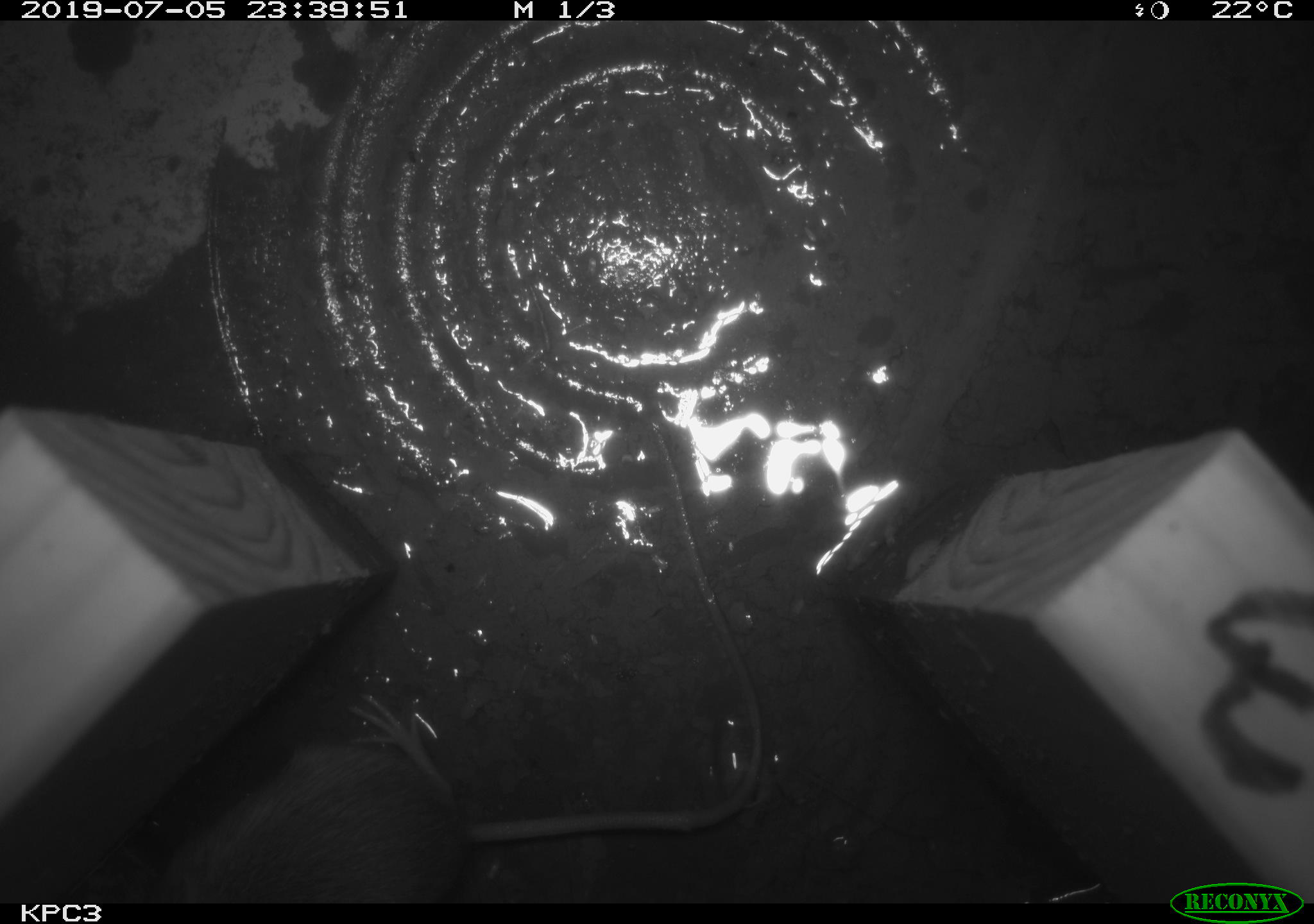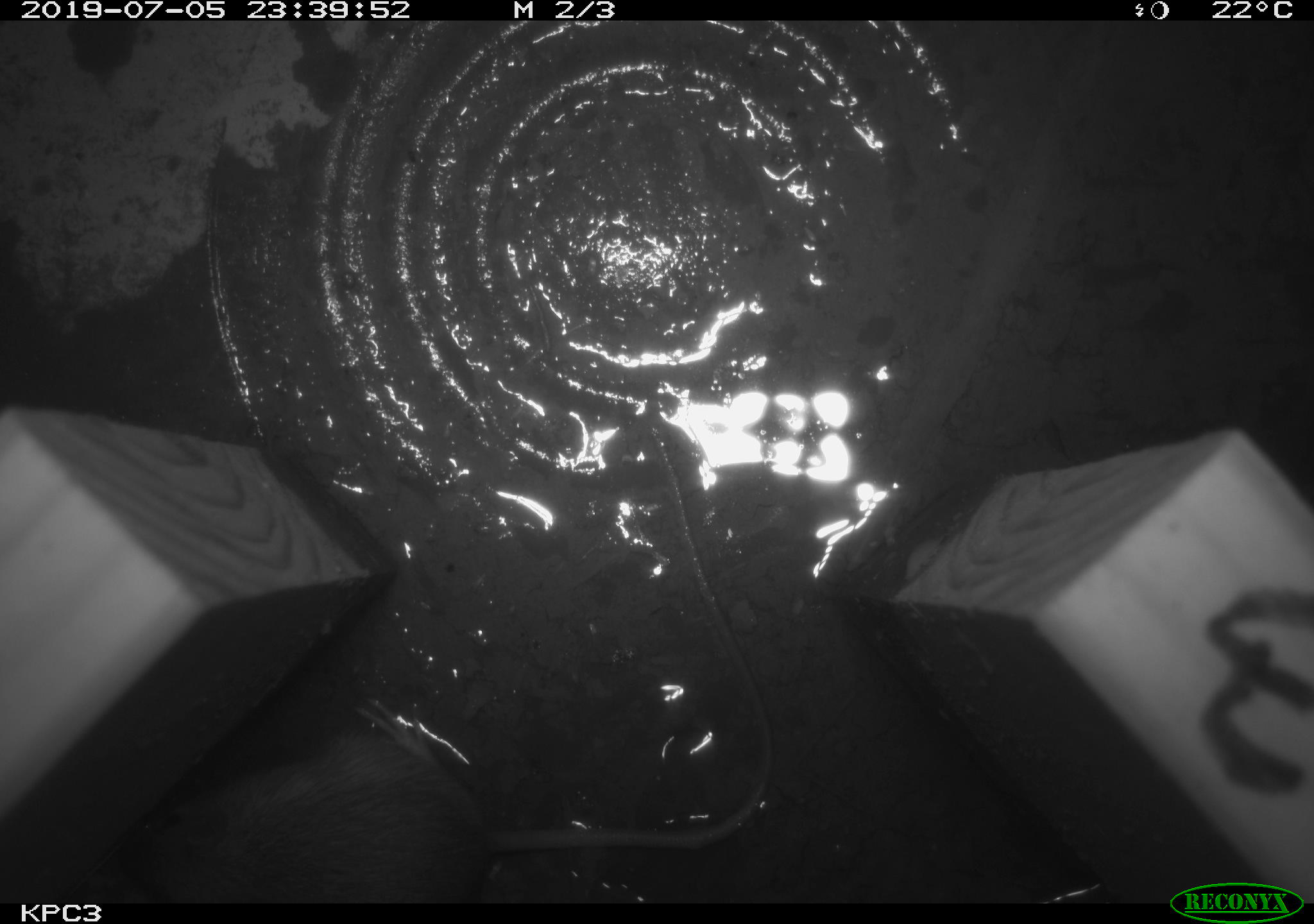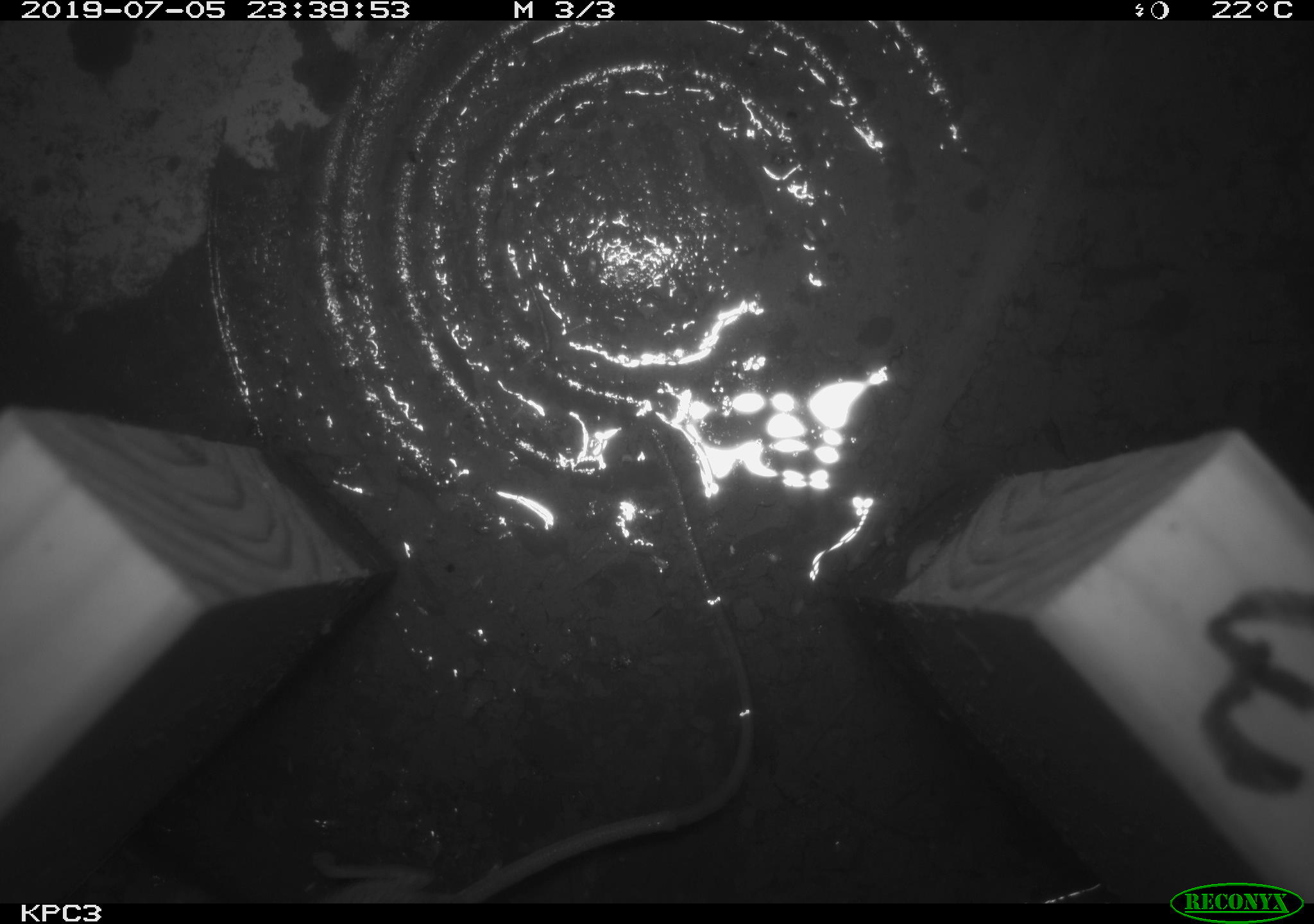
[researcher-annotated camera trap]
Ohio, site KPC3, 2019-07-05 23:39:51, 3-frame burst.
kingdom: Animalia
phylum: Chordata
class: Mammalia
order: Rodentia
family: Zapodidae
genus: Zapus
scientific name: Zapus hudsonius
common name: meadow jumping mouse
Meadow jumping mouse (Zapus hudsonius).